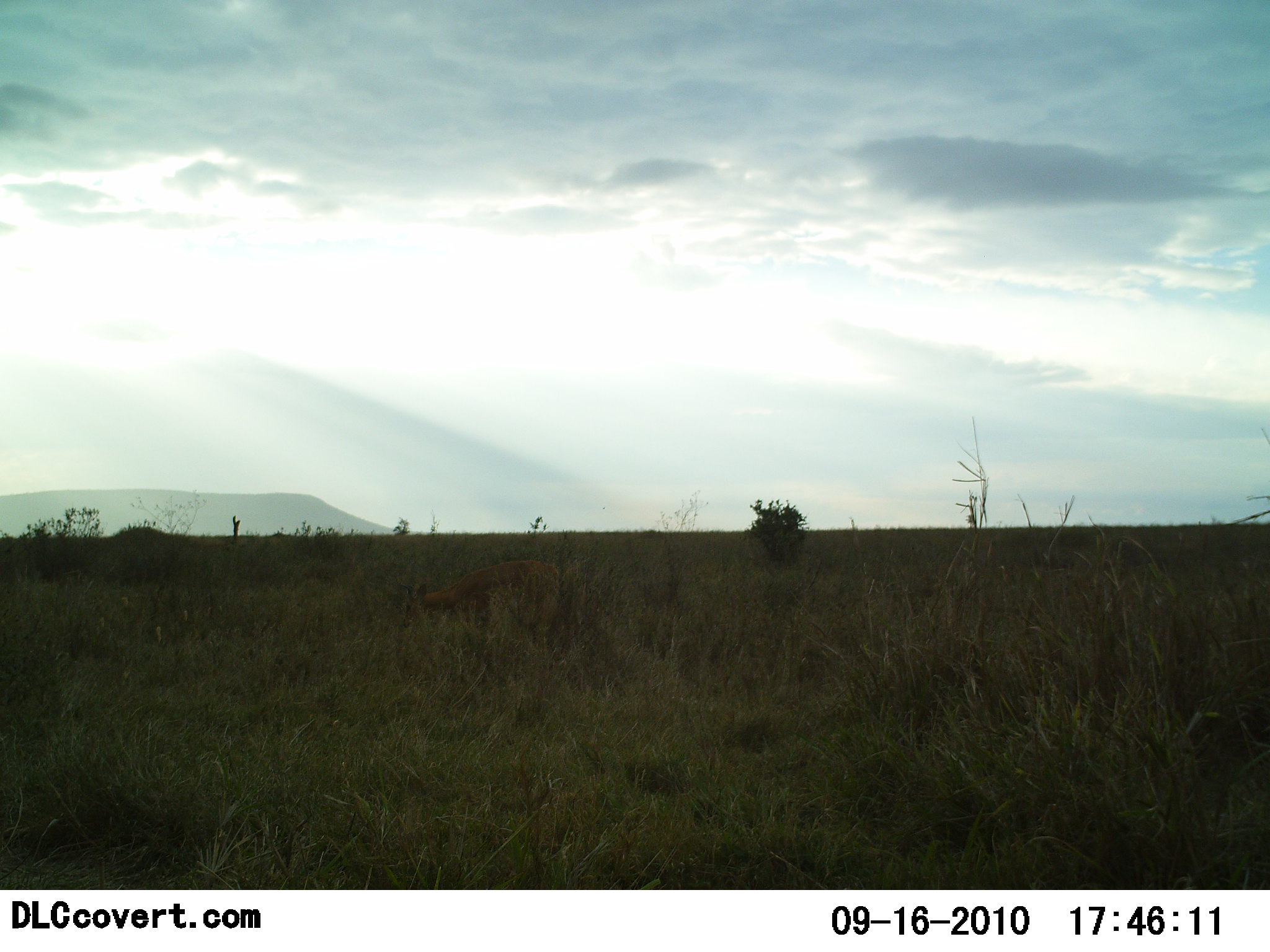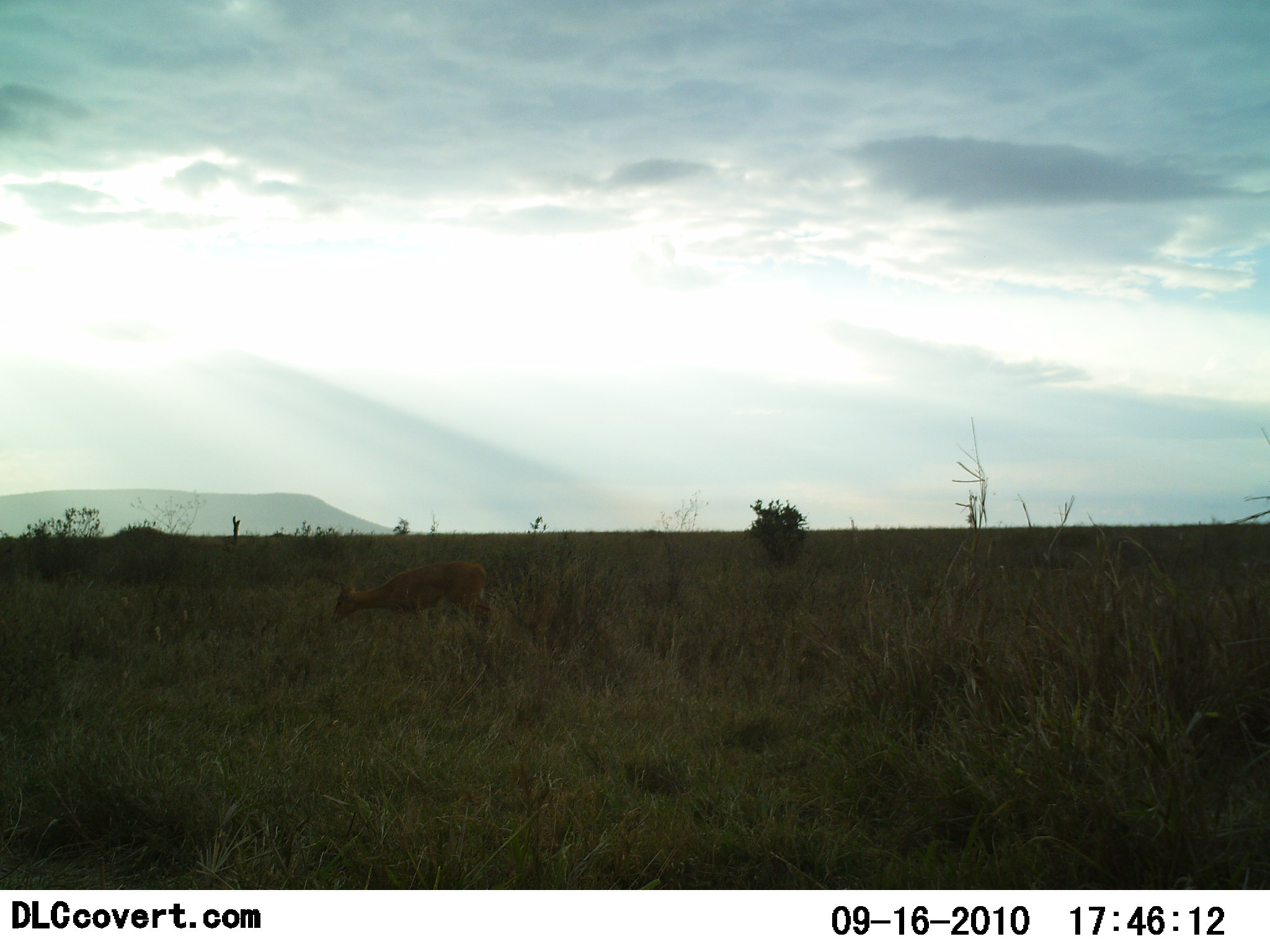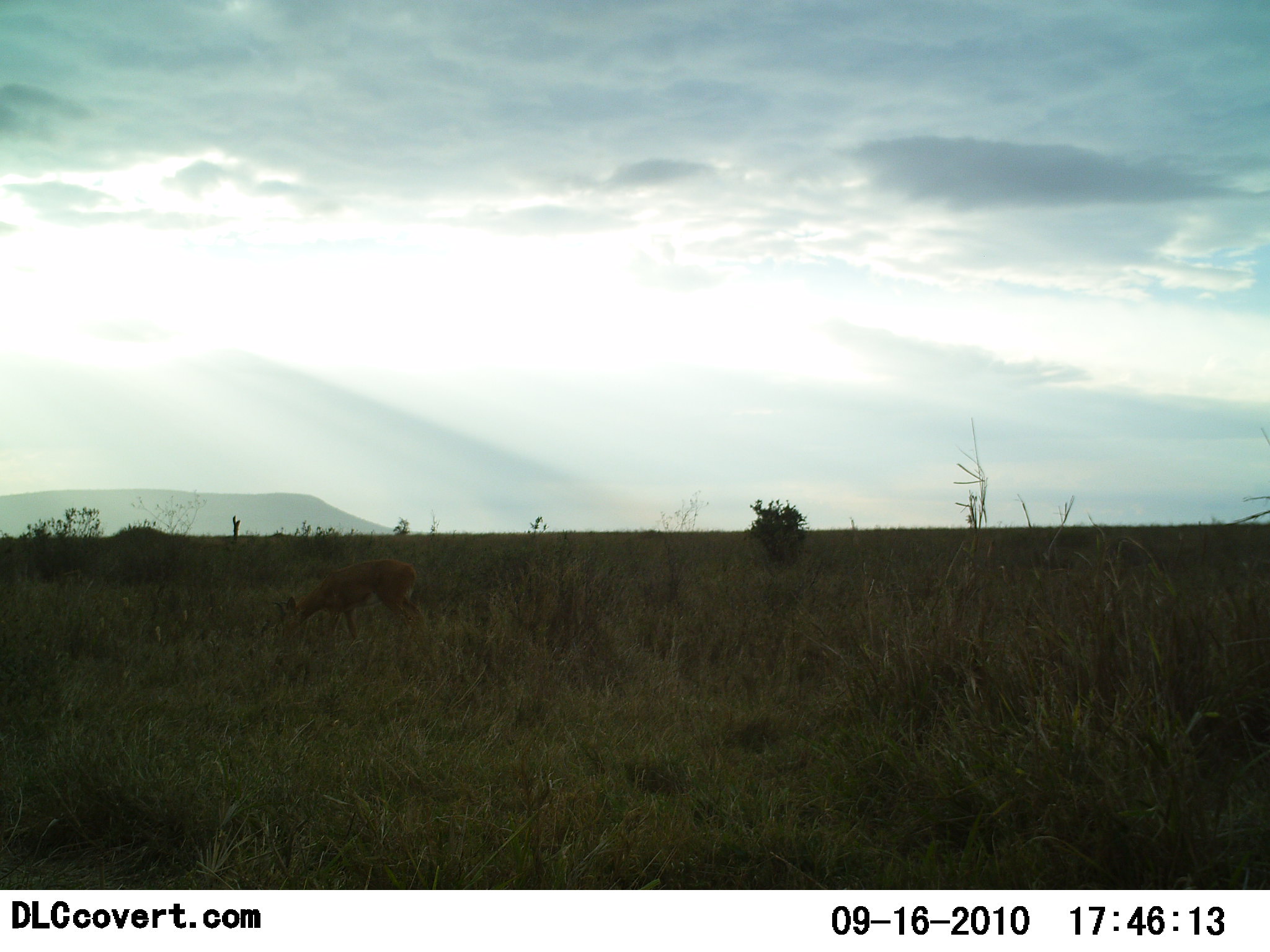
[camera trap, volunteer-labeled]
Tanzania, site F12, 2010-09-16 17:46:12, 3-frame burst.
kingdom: Animalia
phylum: Chordata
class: Mammalia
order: Artiodactyla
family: Bovidae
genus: Redunca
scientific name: Redunca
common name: reedbuck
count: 1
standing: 27%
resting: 0%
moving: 64%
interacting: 0%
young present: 0%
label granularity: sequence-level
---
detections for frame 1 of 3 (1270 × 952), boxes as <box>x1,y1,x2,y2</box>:
animal: <box>397,558,567,642</box>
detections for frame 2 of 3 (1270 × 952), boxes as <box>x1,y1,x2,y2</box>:
animal: <box>327,560,494,631</box>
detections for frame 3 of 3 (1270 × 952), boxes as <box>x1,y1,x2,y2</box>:
animal: <box>270,557,433,643</box>